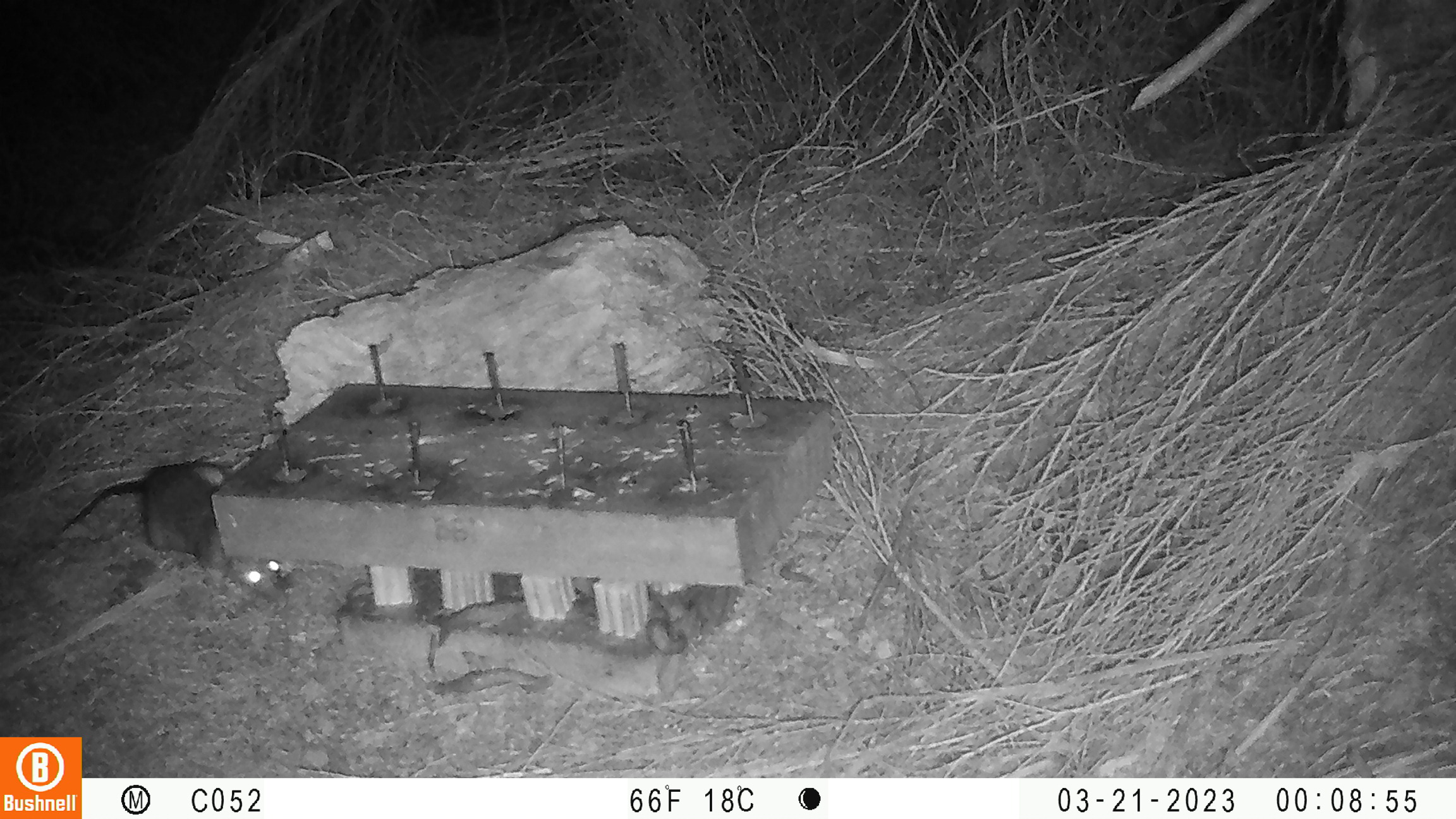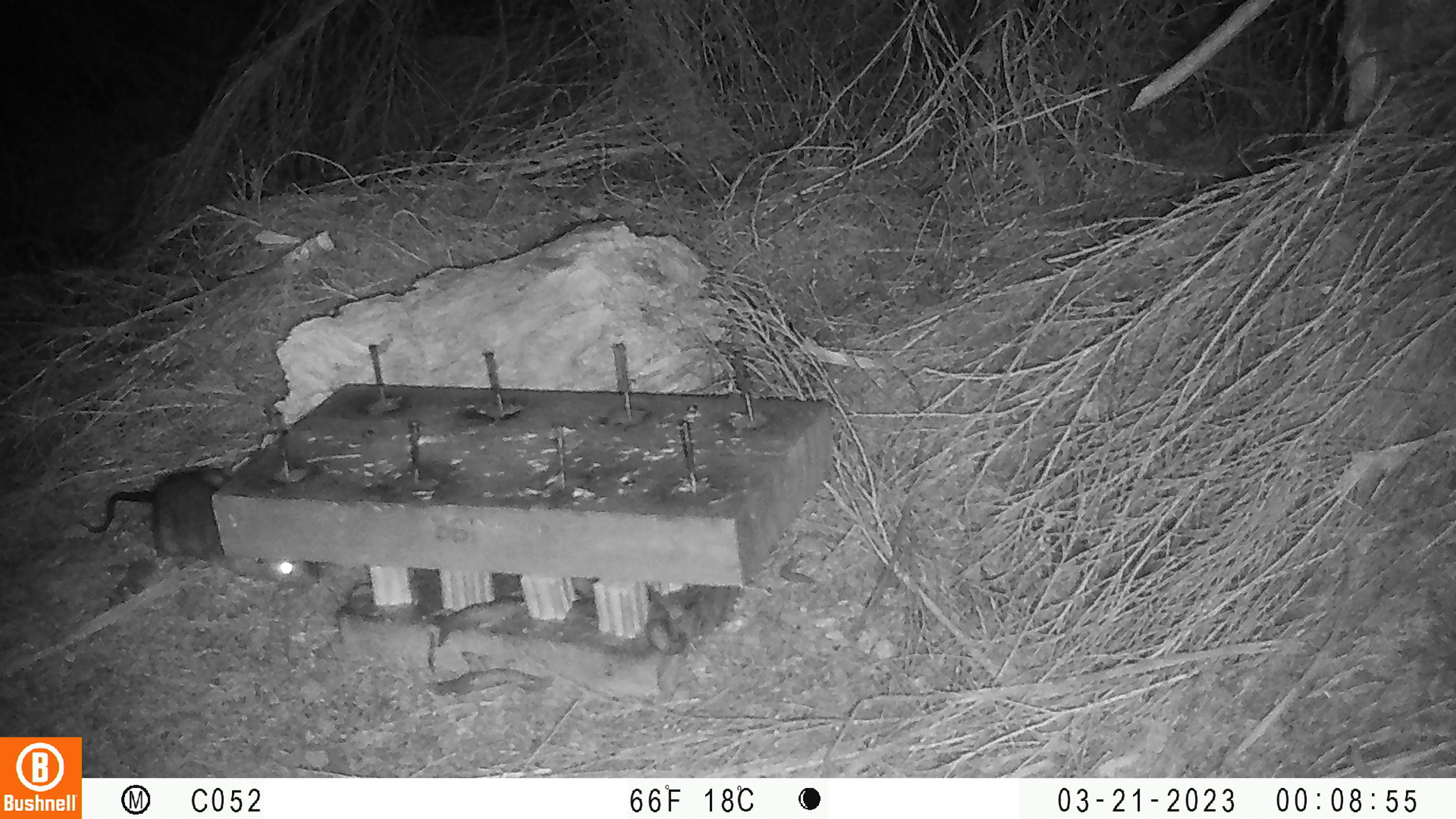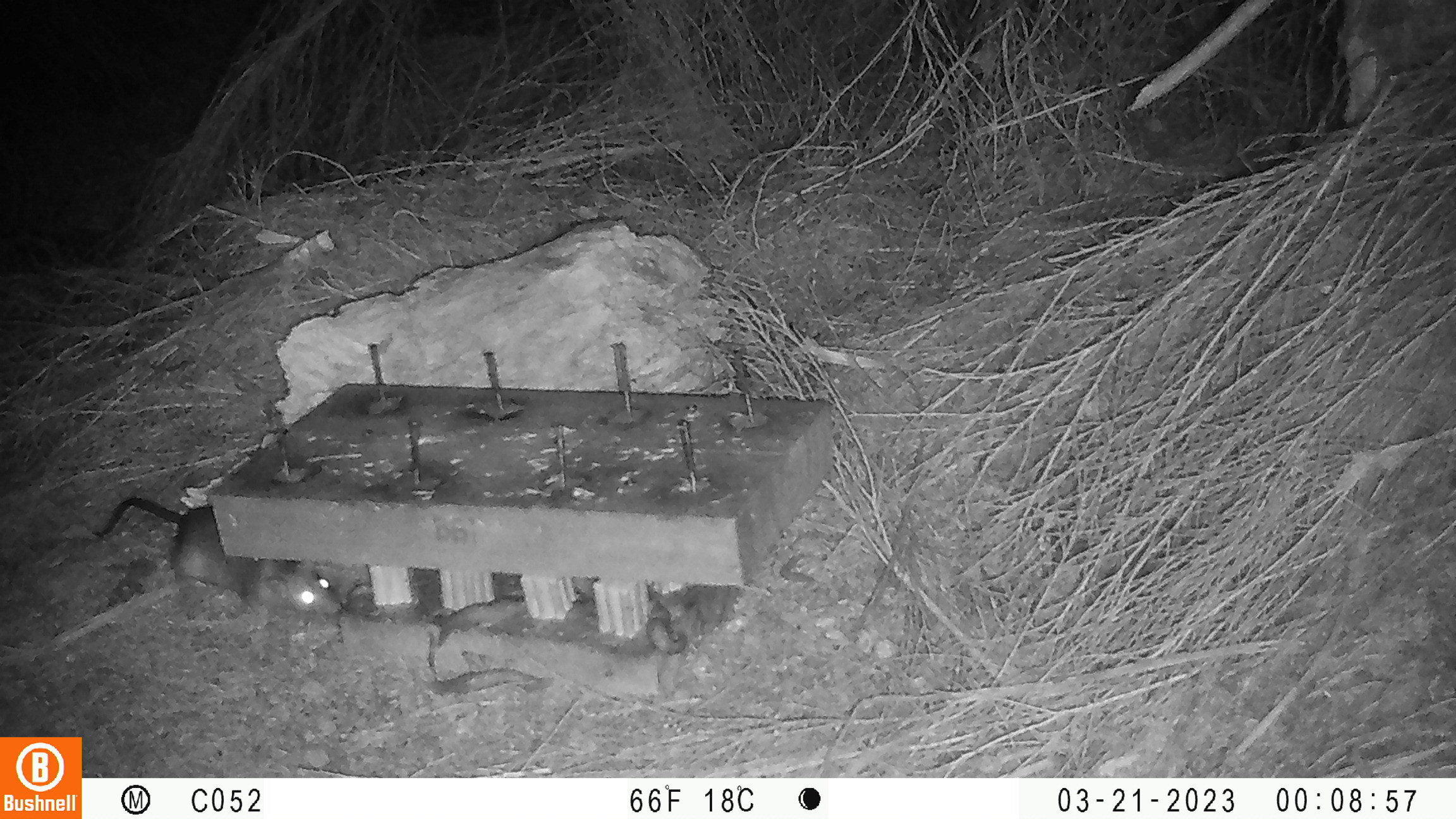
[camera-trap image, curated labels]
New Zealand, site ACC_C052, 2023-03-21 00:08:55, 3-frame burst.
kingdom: Animalia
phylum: Chordata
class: Mammalia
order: Rodentia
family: Muridae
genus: Rattus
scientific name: Rattus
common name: rat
Rat (Rattus).